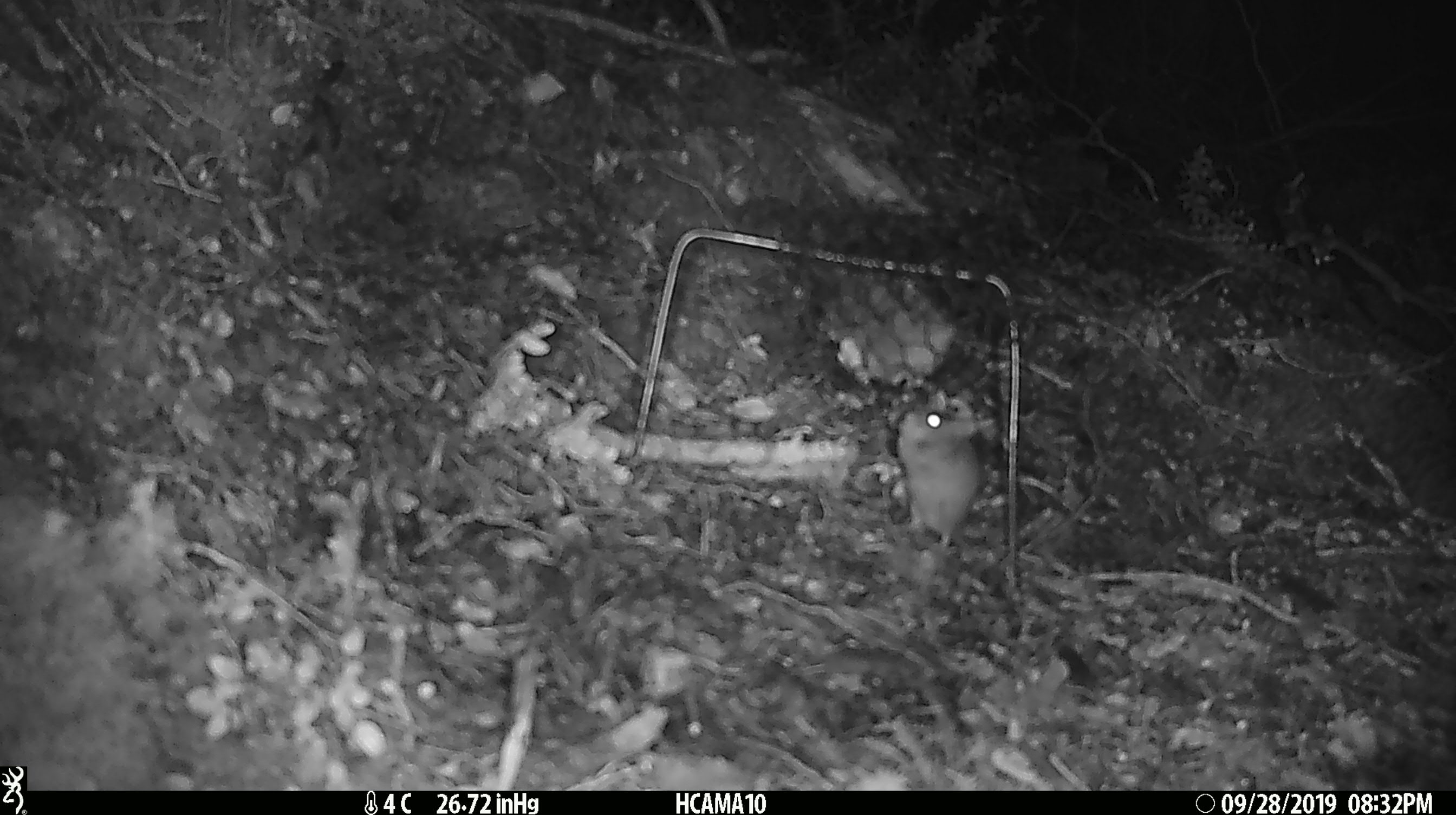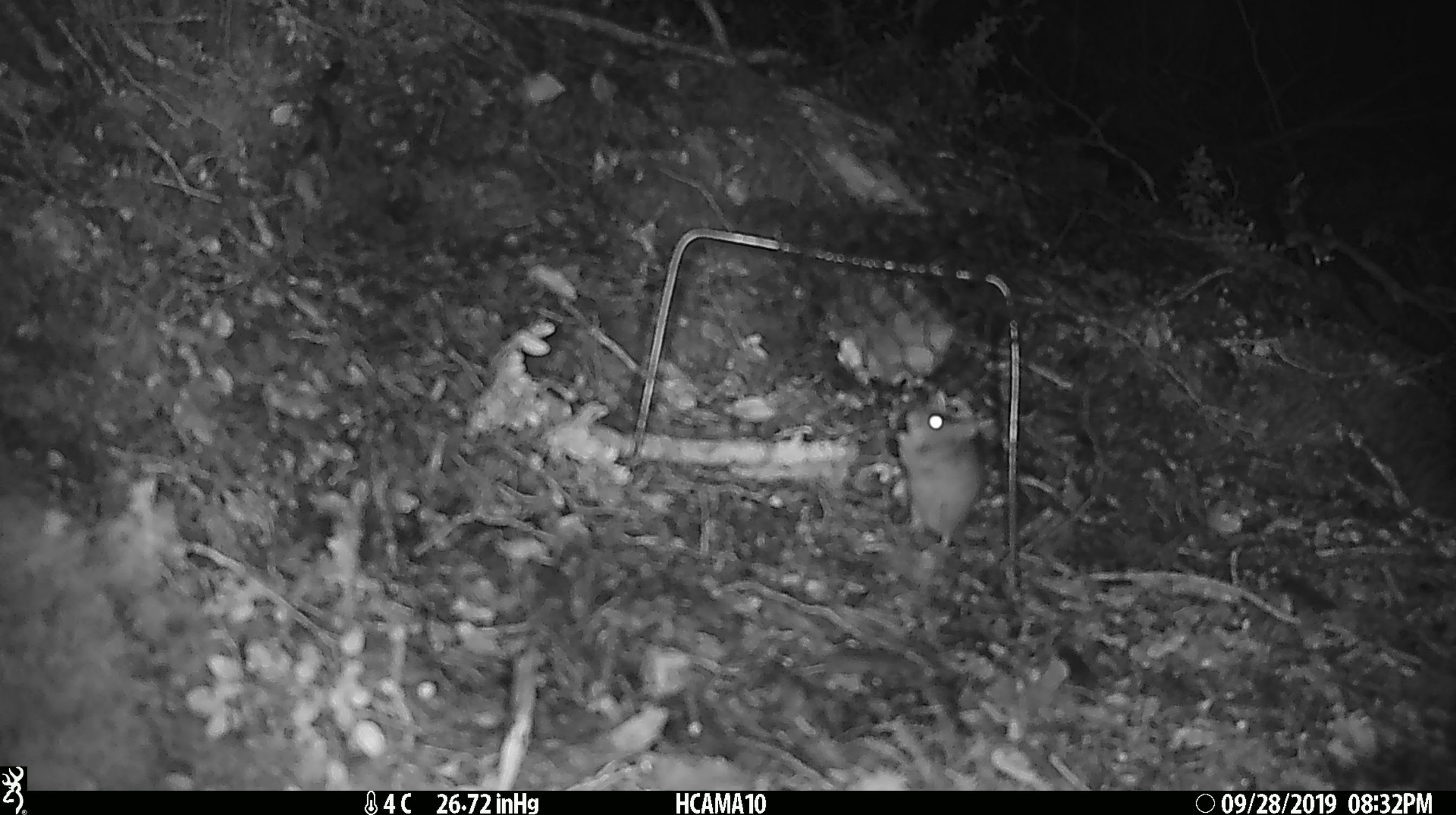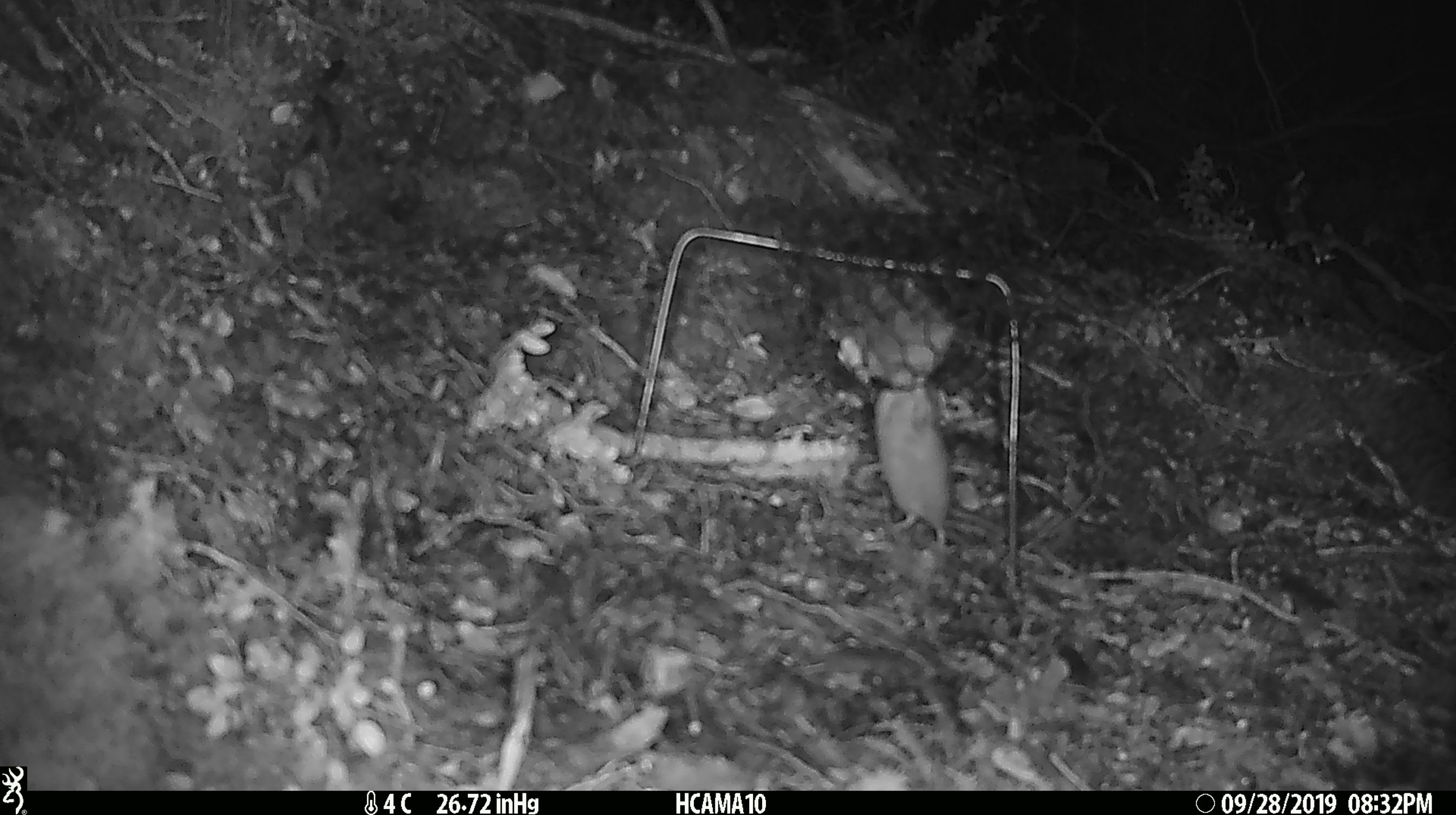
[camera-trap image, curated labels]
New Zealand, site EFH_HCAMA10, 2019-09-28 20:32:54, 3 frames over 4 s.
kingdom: Animalia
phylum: Chordata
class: Mammalia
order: Rodentia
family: Muridae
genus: Mus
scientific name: Mus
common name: mouse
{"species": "mouse (Mus)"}